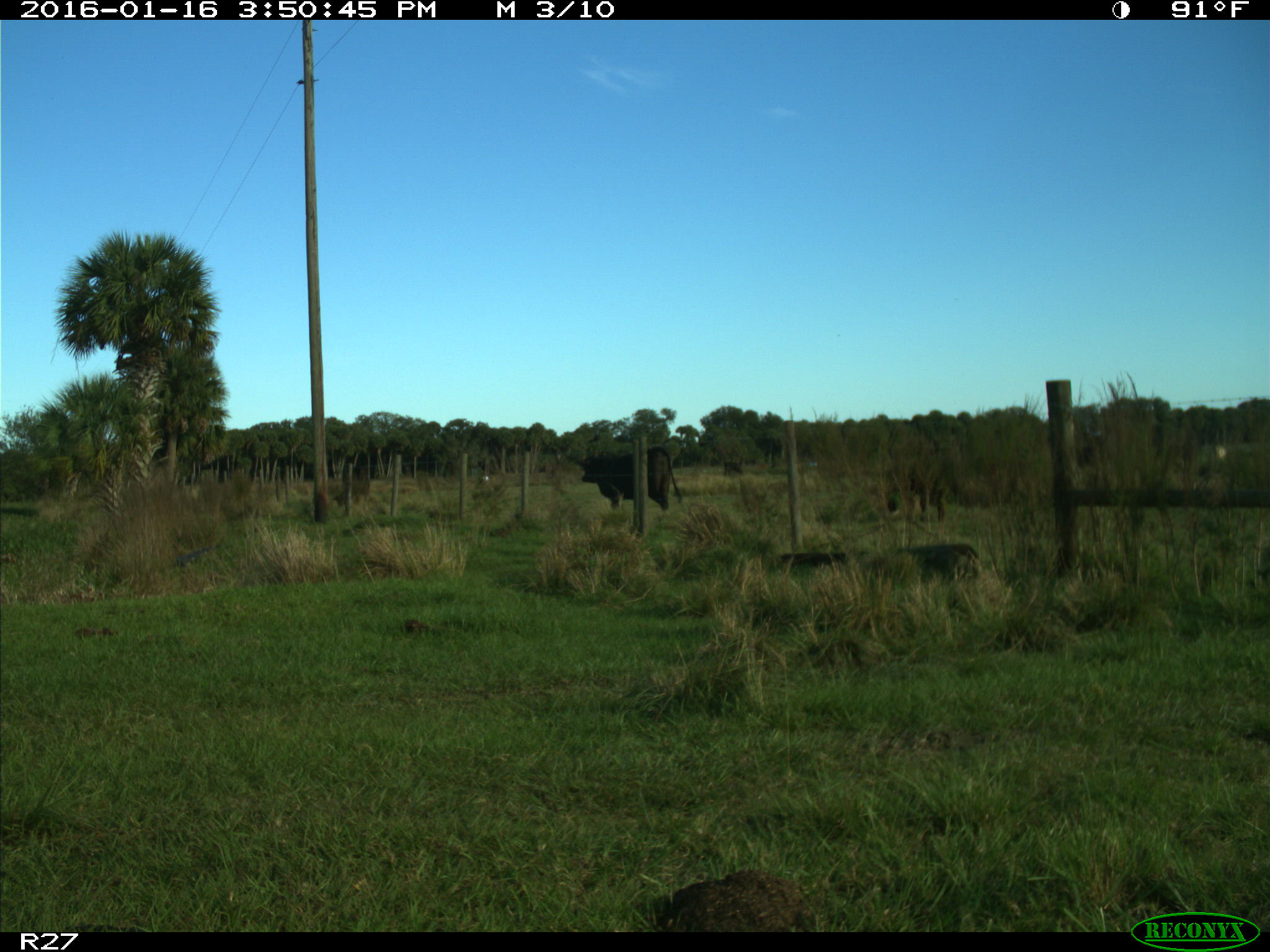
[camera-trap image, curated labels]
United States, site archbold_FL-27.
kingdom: Animalia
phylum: Chordata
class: Mammalia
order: Artiodactyla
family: Bovidae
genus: Bos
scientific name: Bos taurus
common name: domestic cow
Bos taurus (domestic cow).